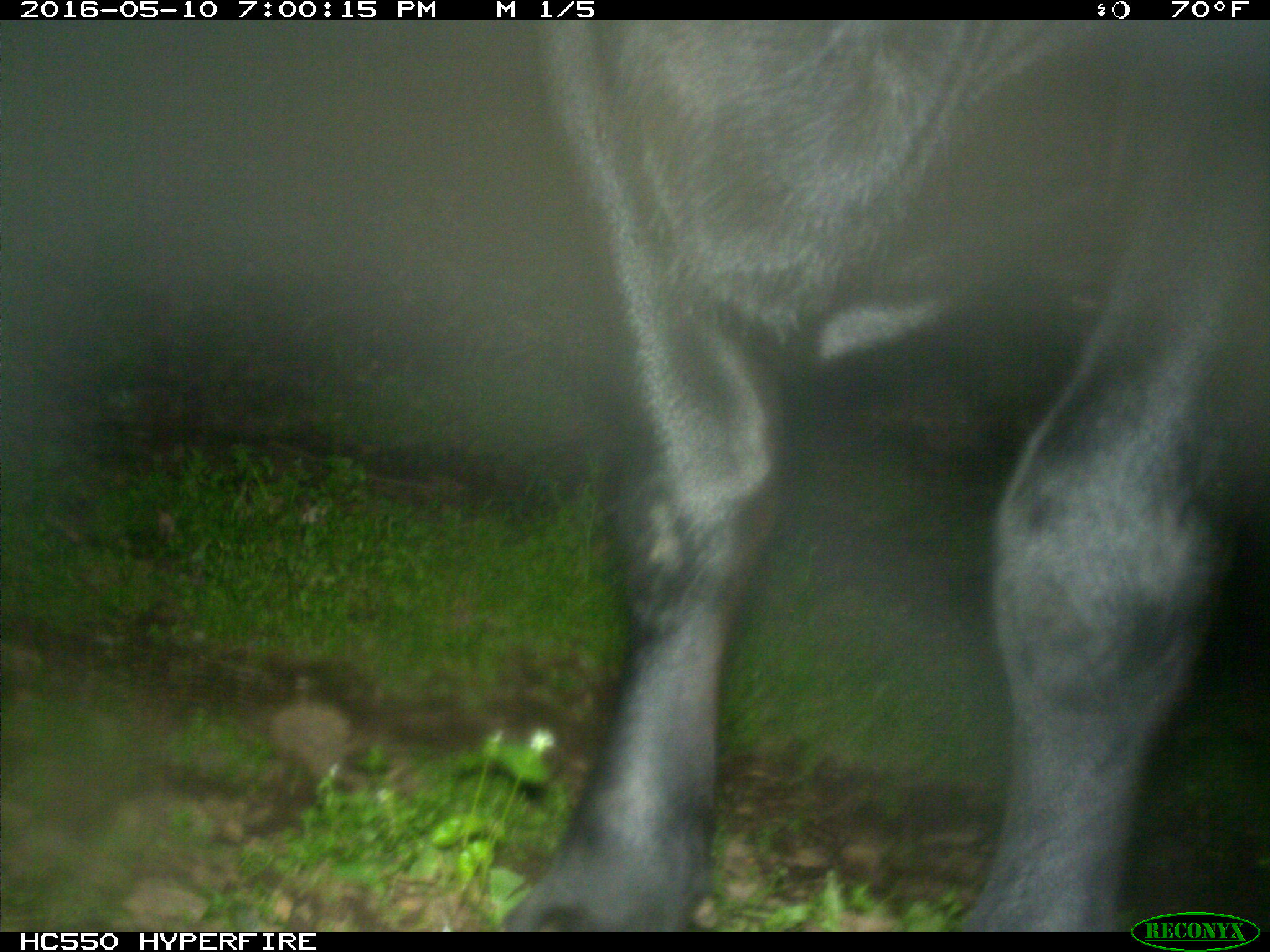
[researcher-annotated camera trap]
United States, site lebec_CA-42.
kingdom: Animalia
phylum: Chordata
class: Mammalia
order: Artiodactyla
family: Bovidae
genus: Bos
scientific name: Bos taurus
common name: domestic cow